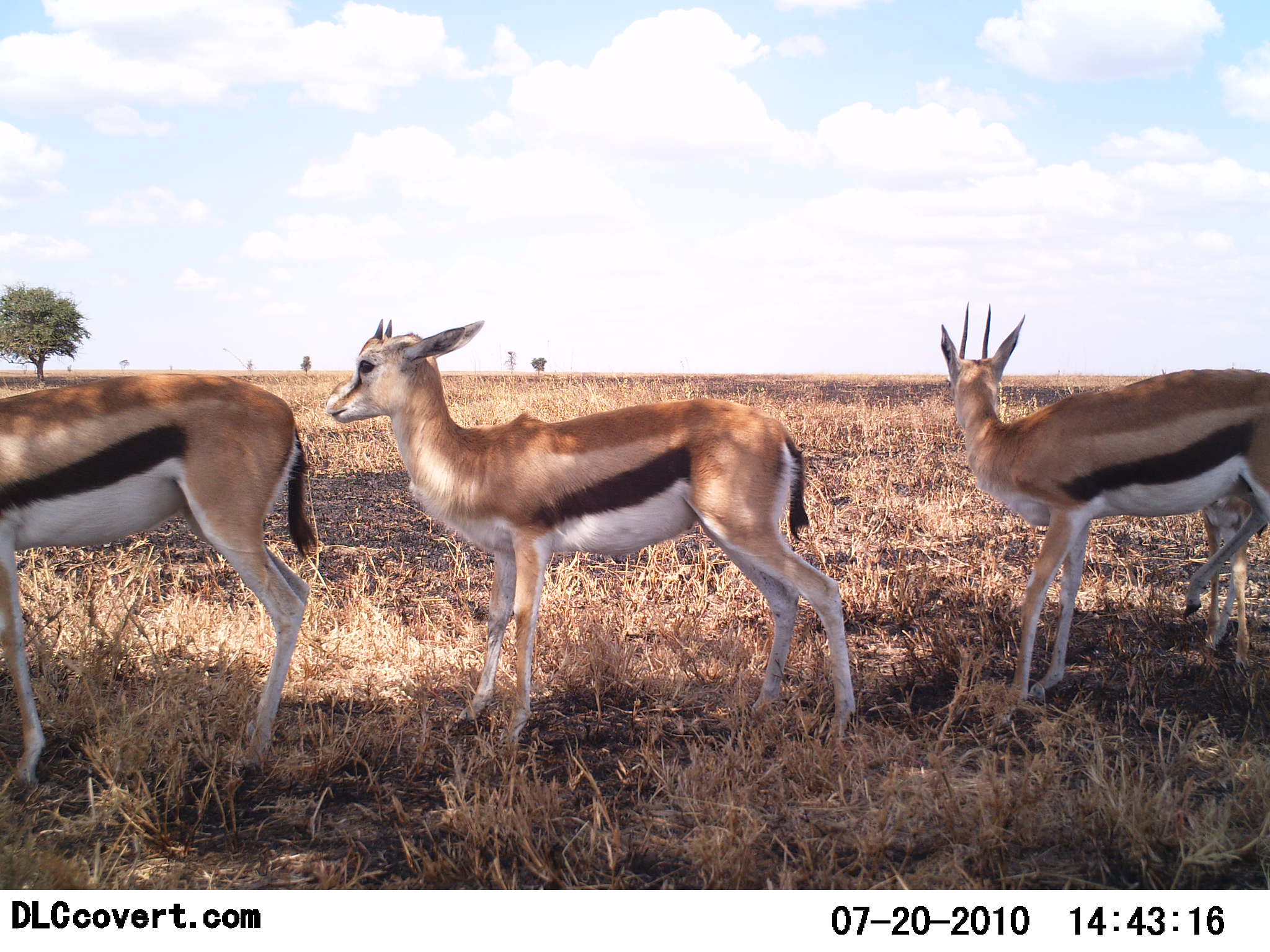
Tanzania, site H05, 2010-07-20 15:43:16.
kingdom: Animalia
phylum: Chordata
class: Mammalia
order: Artiodactyla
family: Bovidae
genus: Eudorcas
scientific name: Eudorcas thomsonii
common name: thomson's gazelle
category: gazellethomsons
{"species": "gazellethomsons (thomson's gazelle) (Eudorcas thomsonii)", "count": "3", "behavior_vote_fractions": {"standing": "77%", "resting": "0%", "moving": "31%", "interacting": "8%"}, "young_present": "15%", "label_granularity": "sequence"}